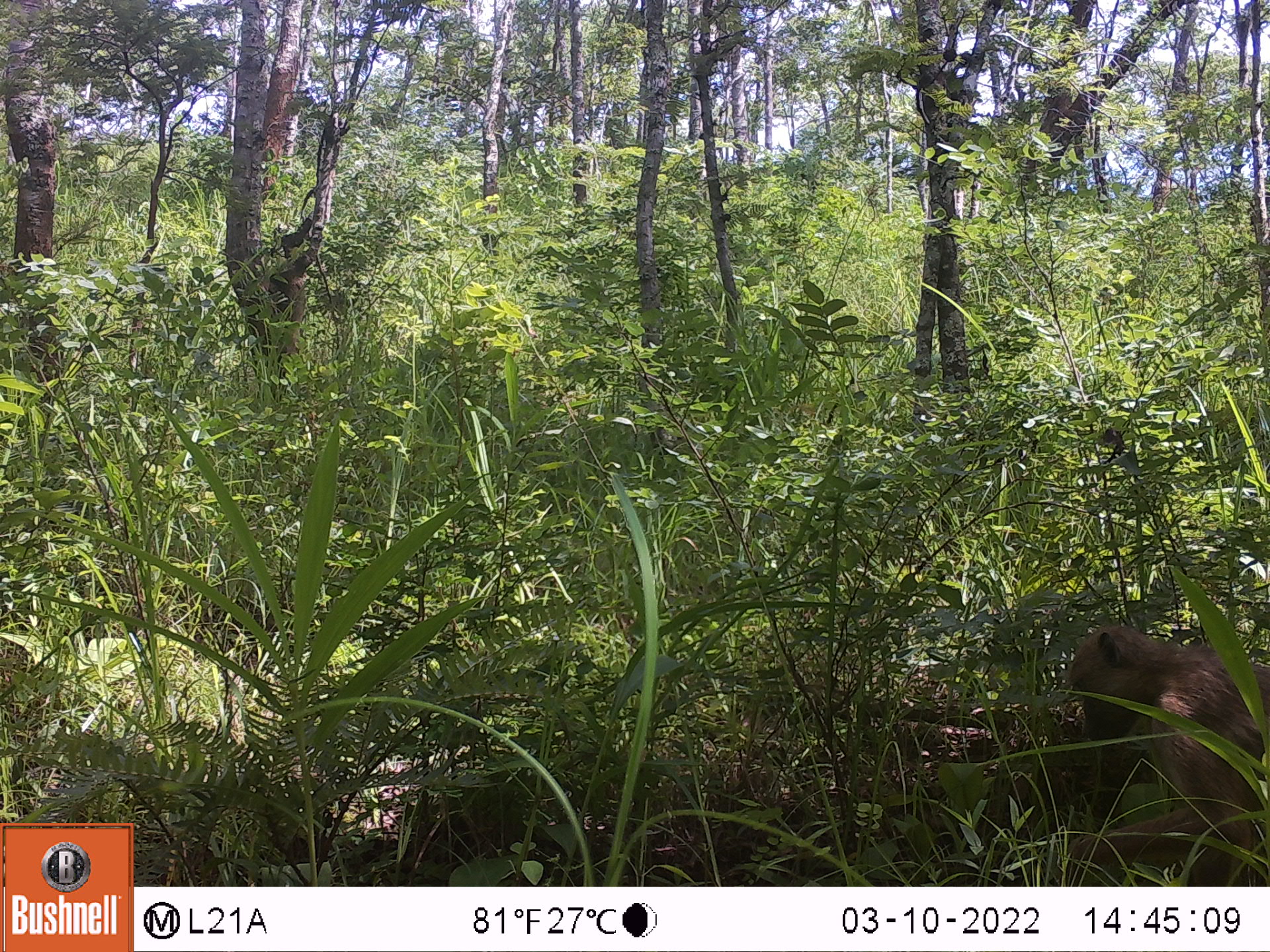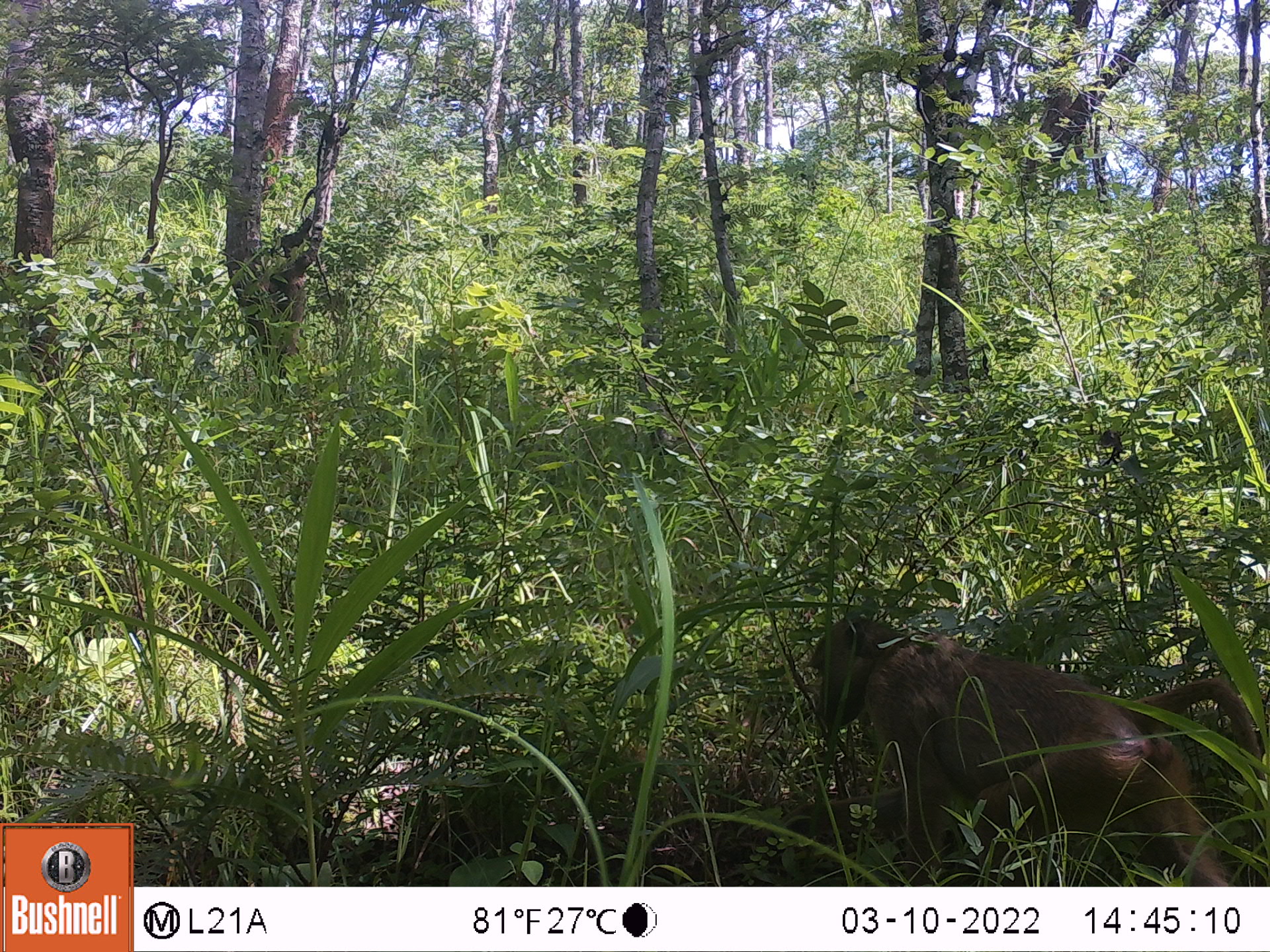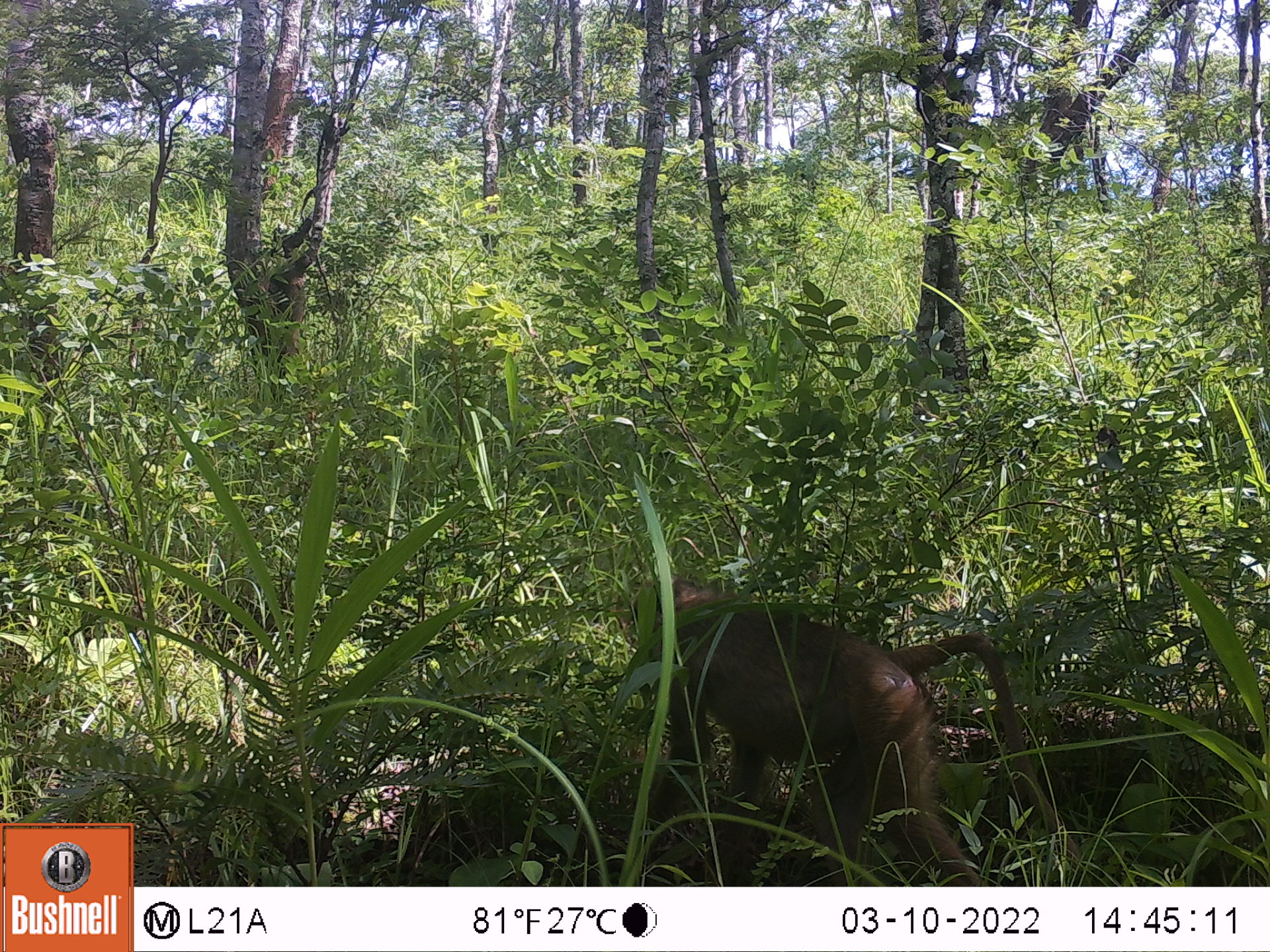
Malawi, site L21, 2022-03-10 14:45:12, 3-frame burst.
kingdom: Animalia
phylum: Chordata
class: Mammalia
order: Primates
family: Cercopithecidae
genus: Papio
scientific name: Papio cynocephalus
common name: yellow baboon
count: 1